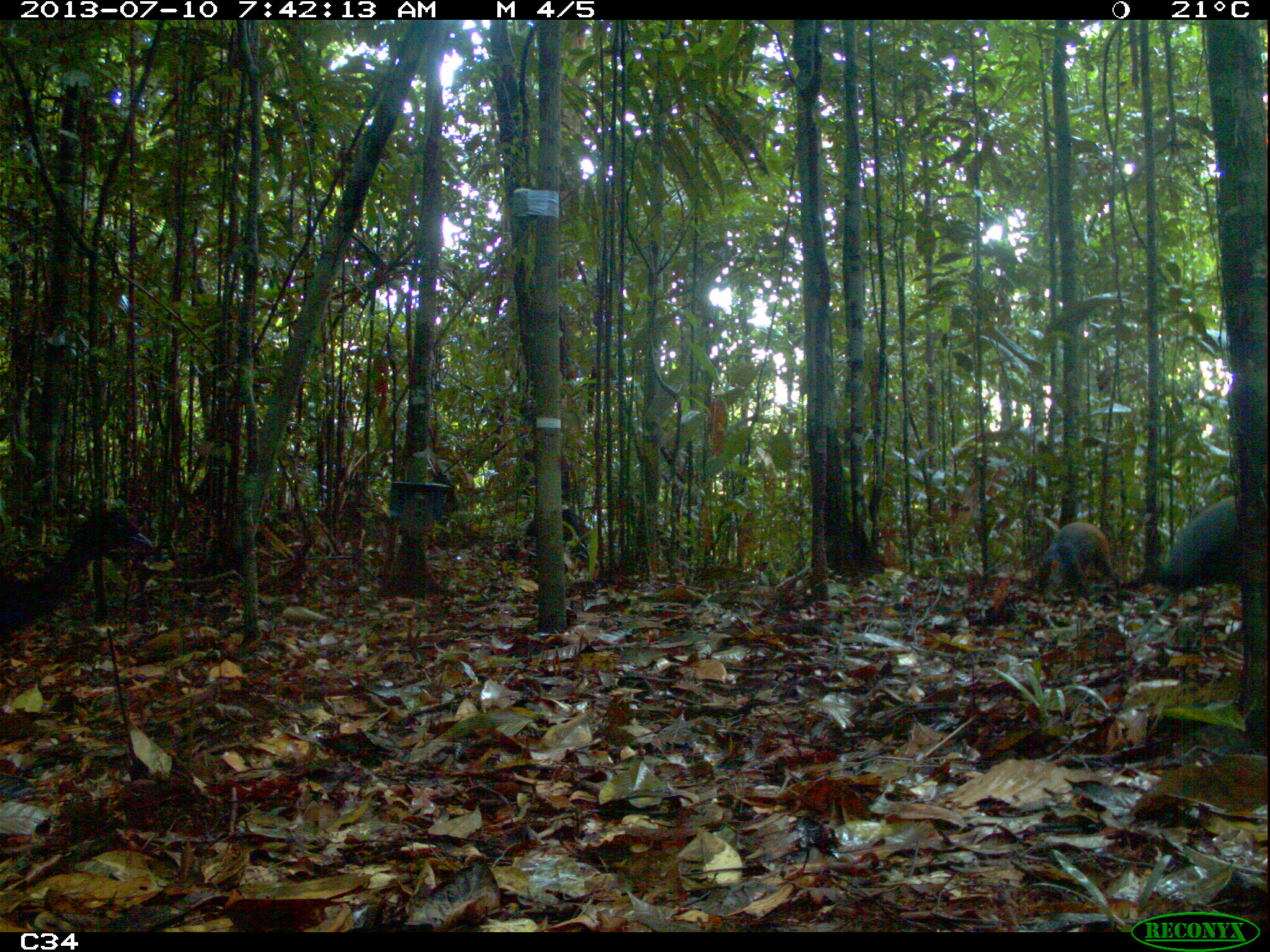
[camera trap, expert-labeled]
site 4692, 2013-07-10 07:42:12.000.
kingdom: Animalia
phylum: Chordata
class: Mammalia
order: Rodentia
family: Dasyproctidae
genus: Dasyprocta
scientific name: Dasyprocta leporina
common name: red-rumped agouti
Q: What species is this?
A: Dasyprocta leporina (red-rumped agouti).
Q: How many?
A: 1.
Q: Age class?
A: Adult.